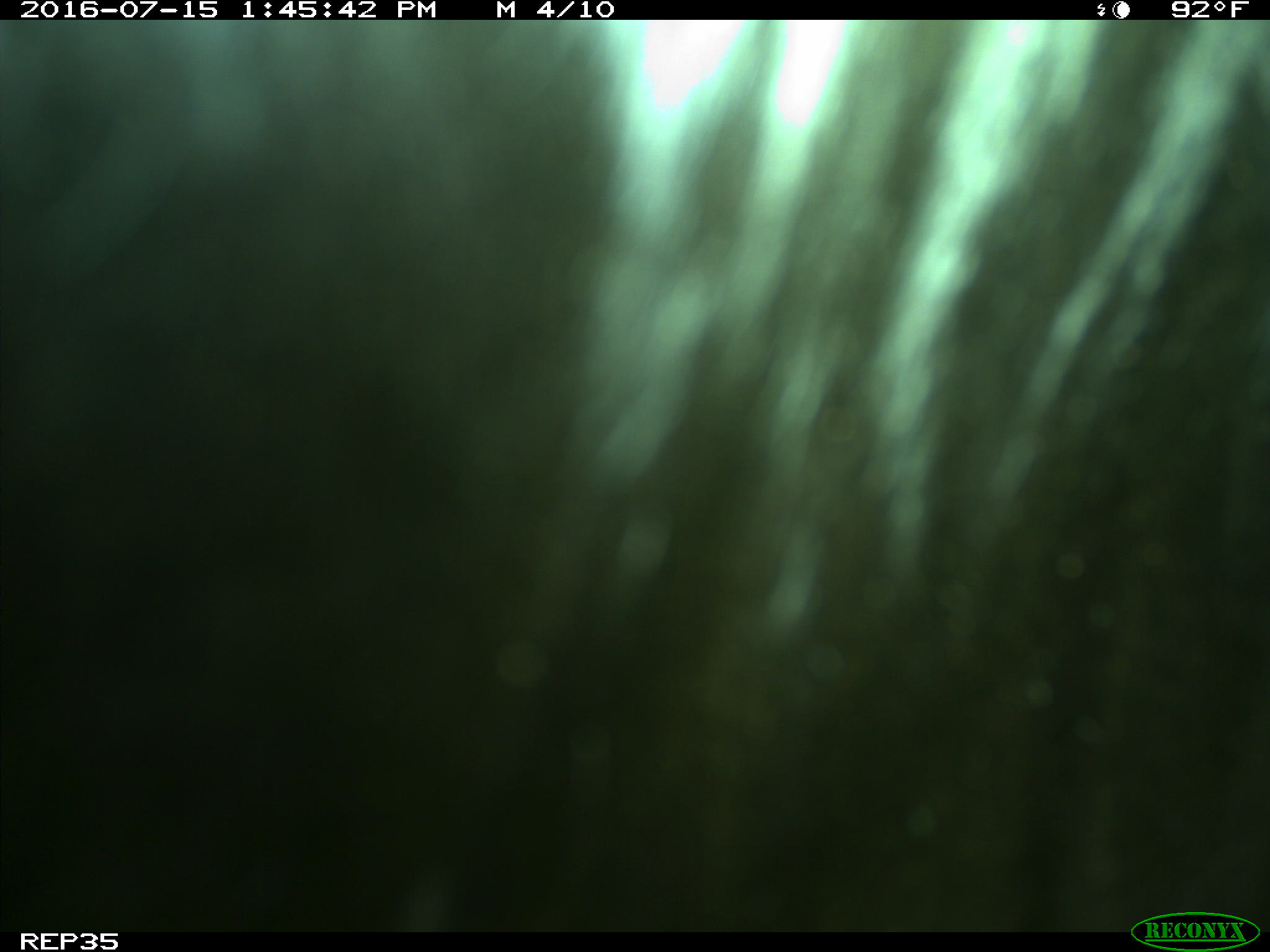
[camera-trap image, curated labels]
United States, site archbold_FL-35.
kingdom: Animalia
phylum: Chordata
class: Mammalia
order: Artiodactyla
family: Bovidae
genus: Bos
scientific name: Bos taurus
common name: domestic cow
Bos taurus (domestic cow).